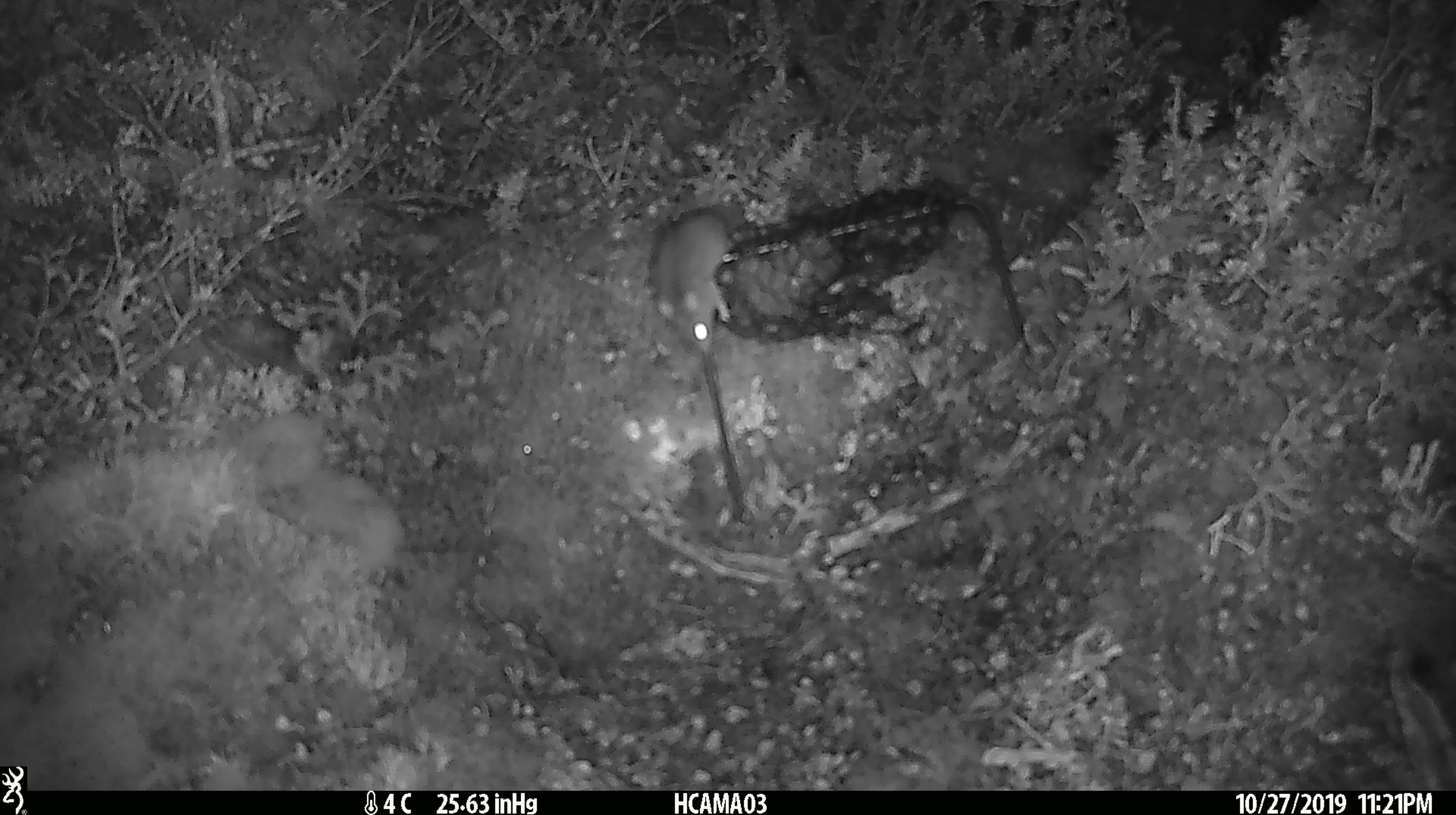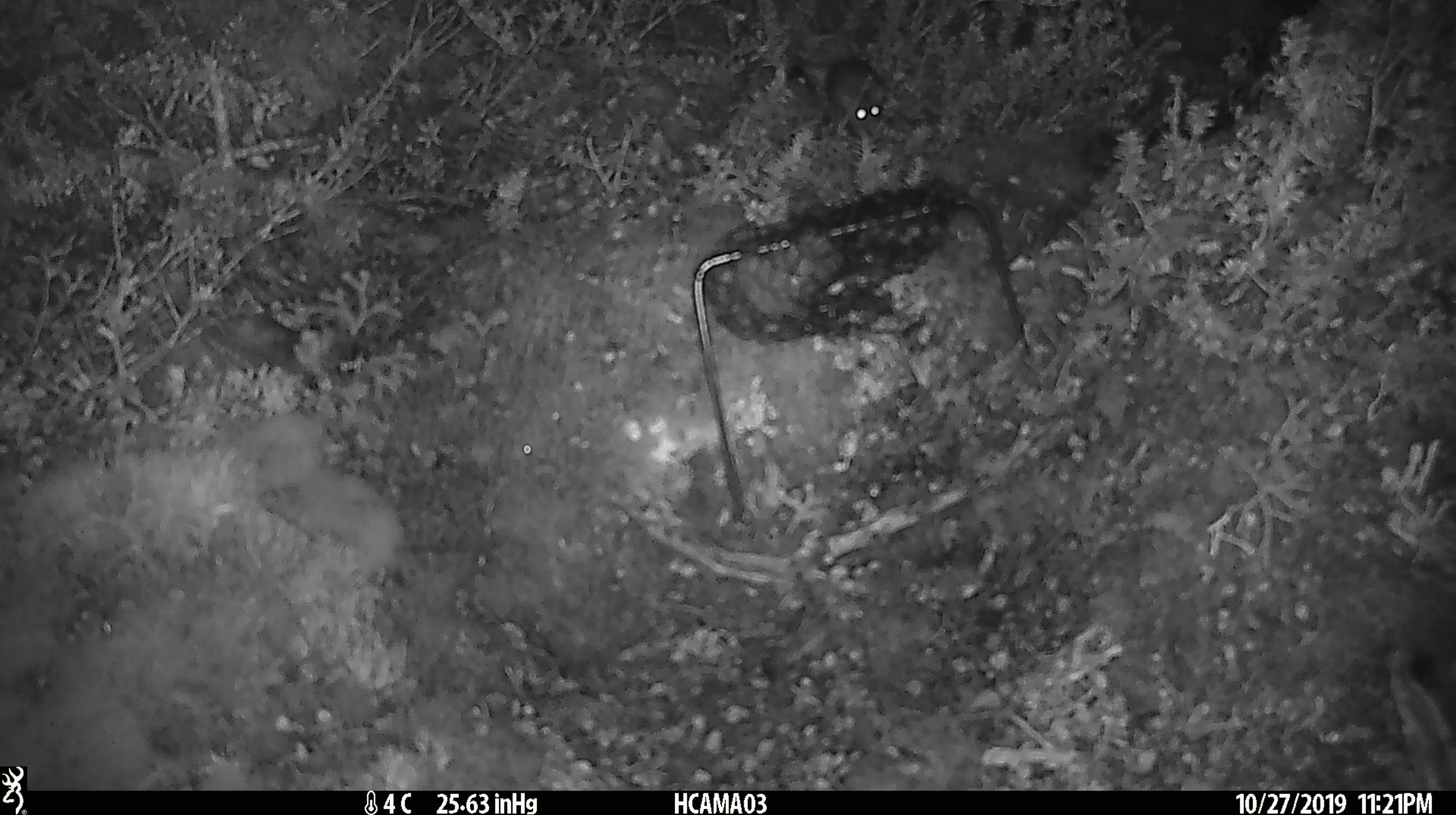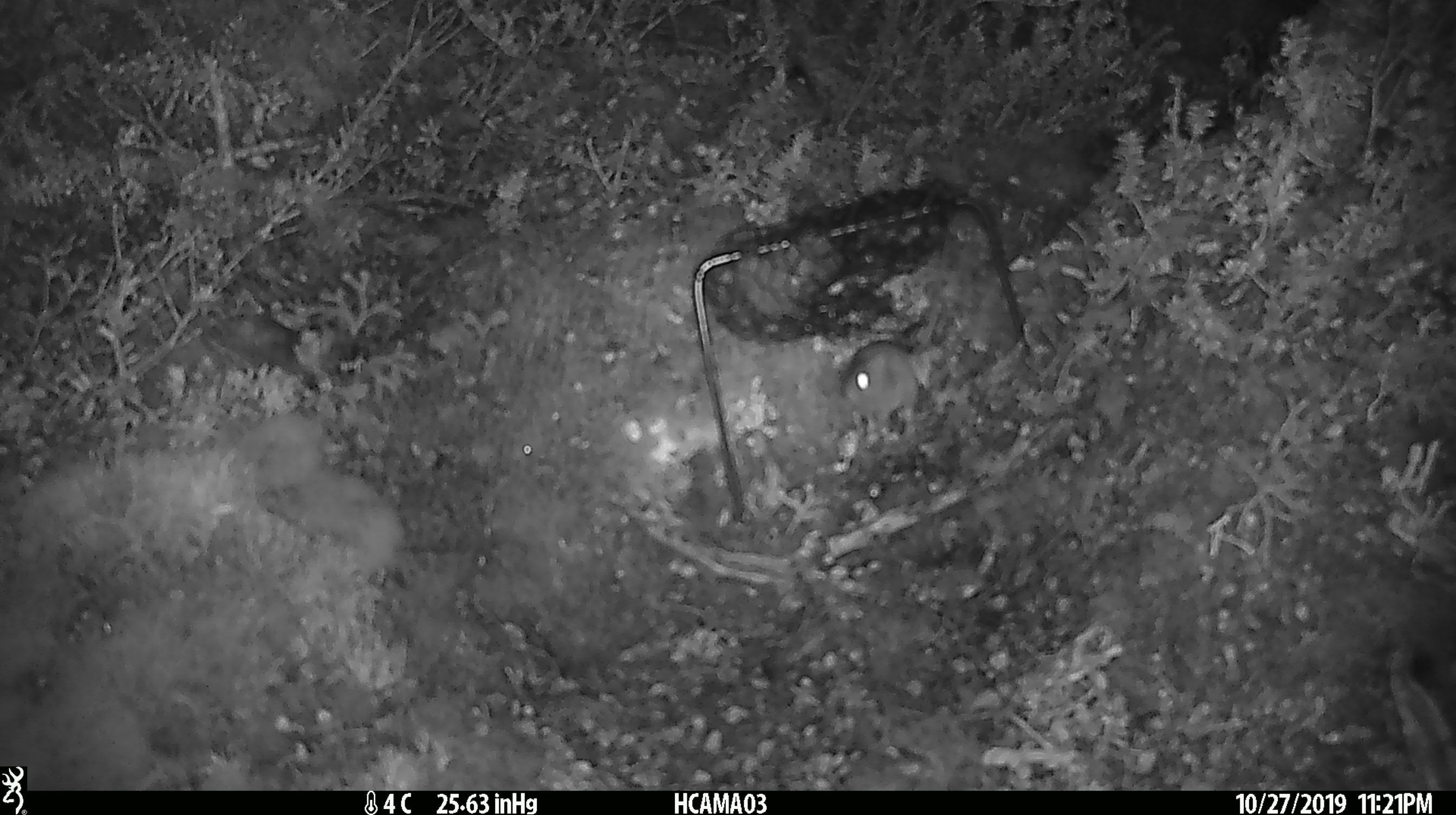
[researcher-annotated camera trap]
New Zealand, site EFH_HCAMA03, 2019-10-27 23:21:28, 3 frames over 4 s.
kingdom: Animalia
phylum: Chordata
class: Mammalia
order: Rodentia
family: Muridae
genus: Mus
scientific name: Mus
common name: mouse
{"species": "mouse (Mus)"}